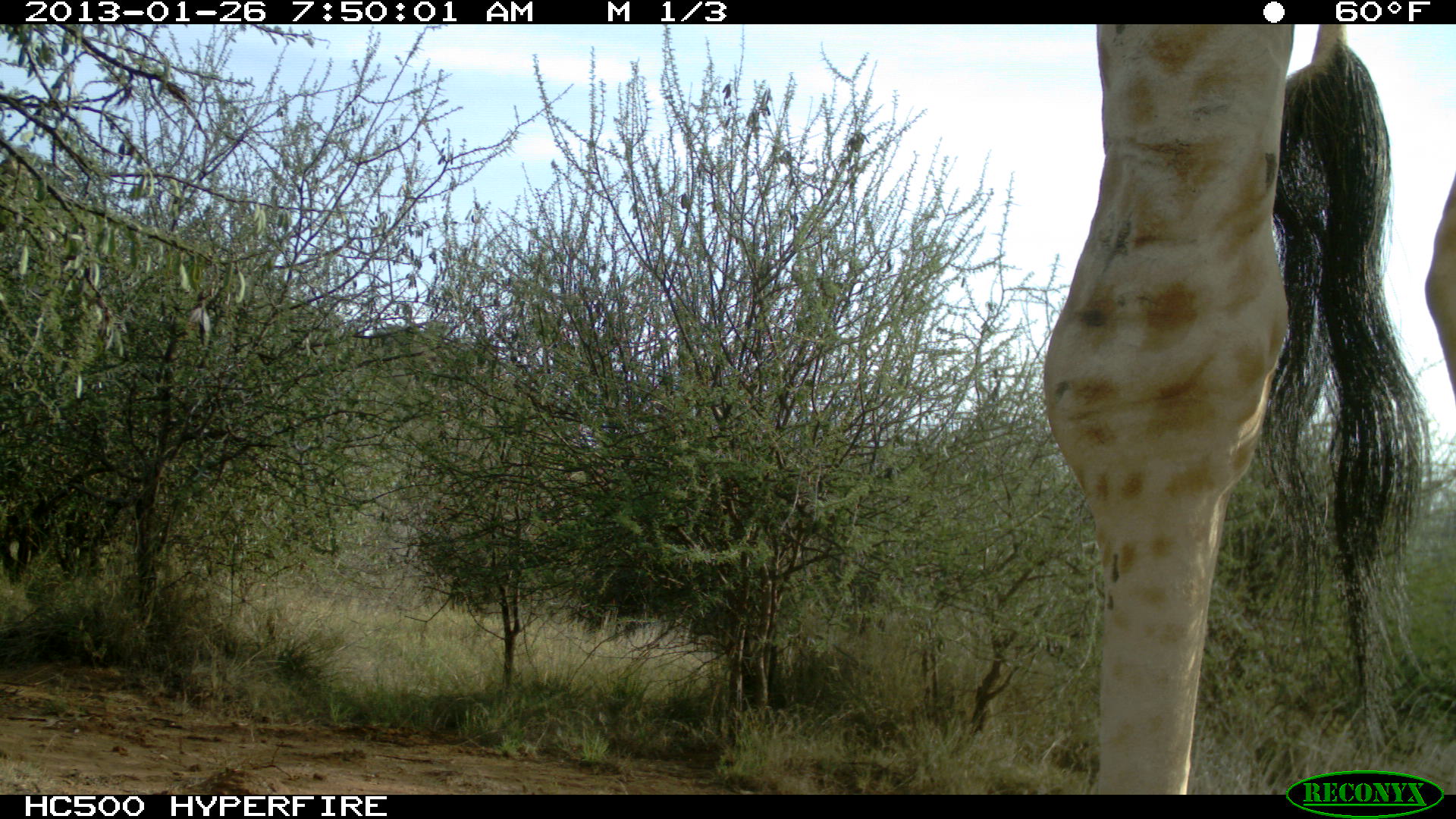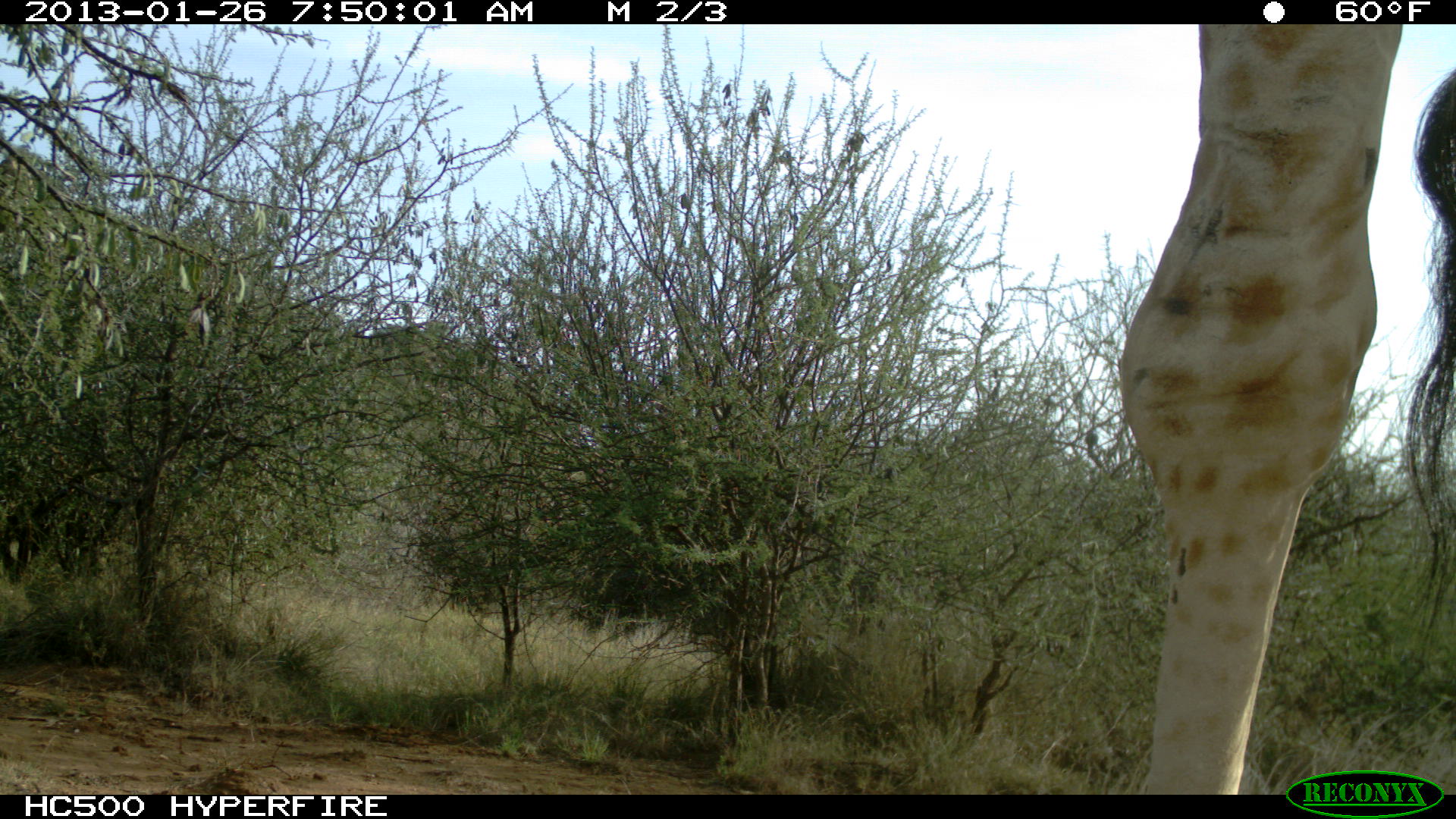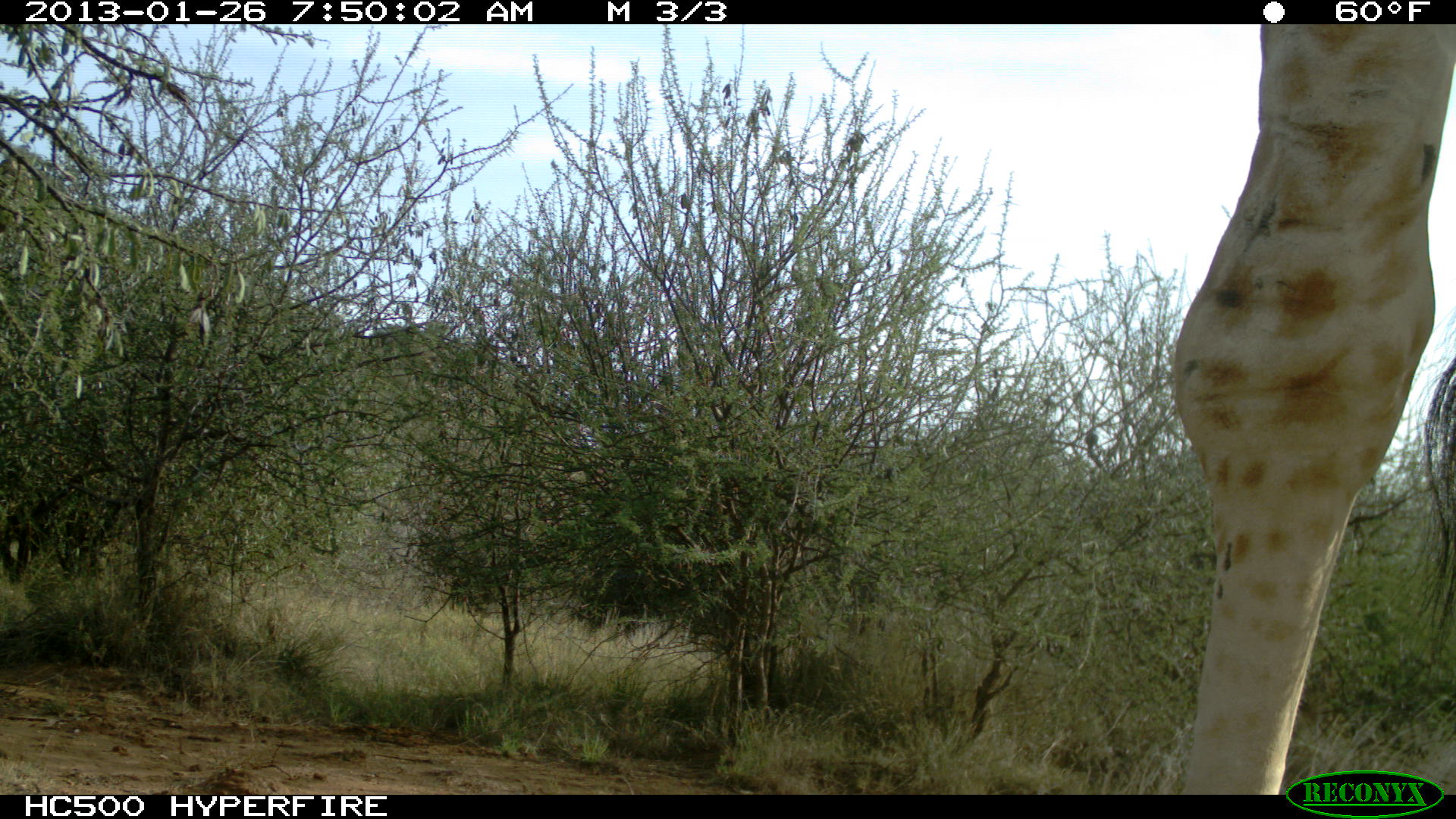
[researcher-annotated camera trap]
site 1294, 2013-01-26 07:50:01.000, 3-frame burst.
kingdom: Animalia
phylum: Chordata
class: Mammalia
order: Artiodactyla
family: Giraffidae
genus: Giraffa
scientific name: Giraffa camelopardalis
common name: giraffe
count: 1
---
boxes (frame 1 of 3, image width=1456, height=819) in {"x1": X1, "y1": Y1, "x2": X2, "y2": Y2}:
giraffa camelopardalis: {"x1": 1041, "y1": 19, "x2": 1452, "y2": 793}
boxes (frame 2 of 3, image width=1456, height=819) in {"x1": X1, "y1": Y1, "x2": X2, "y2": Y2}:
giraffa camelopardalis: {"x1": 1112, "y1": 23, "x2": 1456, "y2": 793}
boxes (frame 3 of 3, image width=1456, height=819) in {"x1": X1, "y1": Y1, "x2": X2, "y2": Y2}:
giraffa camelopardalis: {"x1": 1168, "y1": 19, "x2": 1452, "y2": 793}